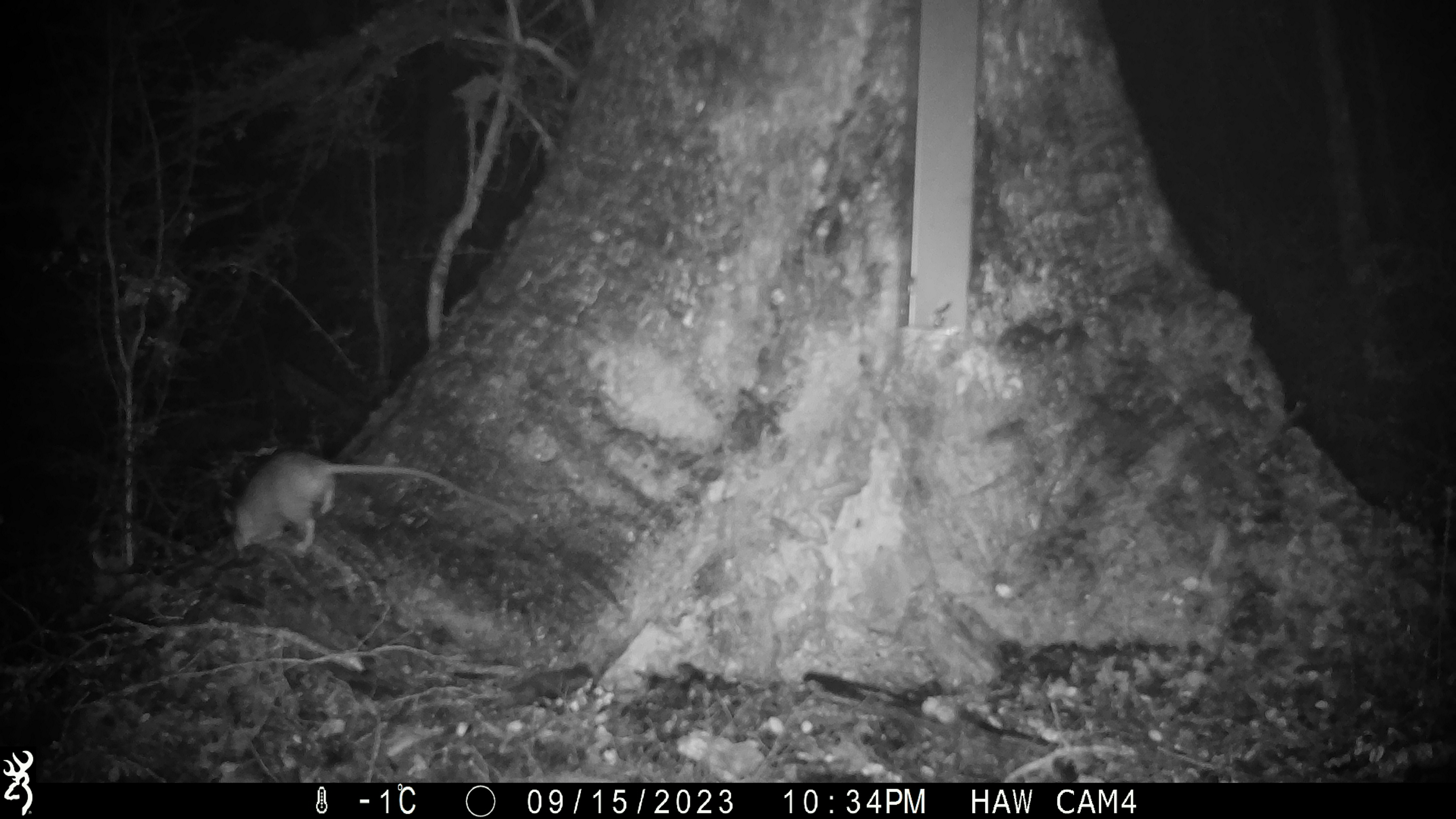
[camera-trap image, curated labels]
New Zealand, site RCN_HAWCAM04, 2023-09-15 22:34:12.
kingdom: Animalia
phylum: Chordata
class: Mammalia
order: Rodentia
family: Muridae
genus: Rattus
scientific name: Rattus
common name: rat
Rat (Rattus).